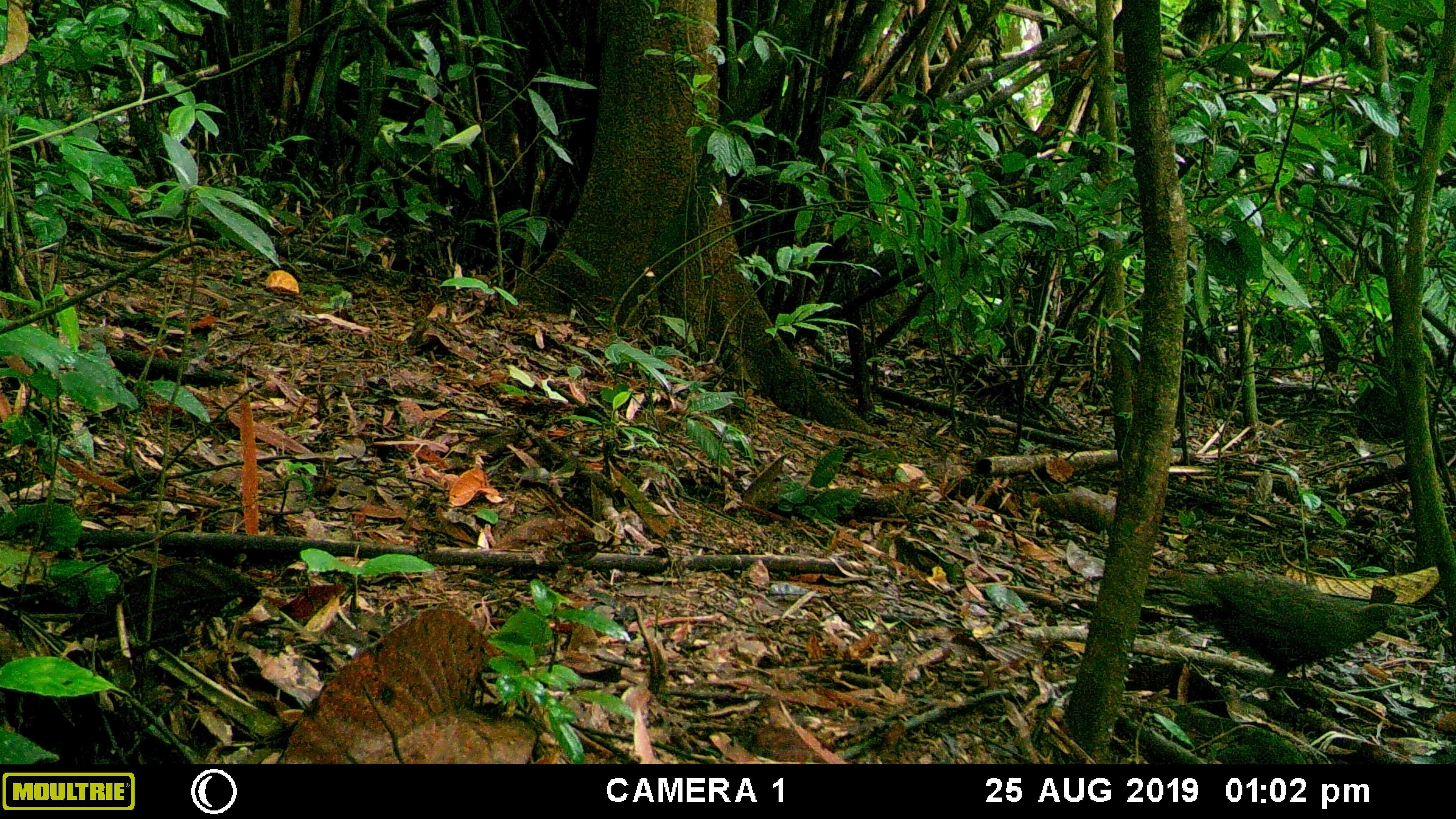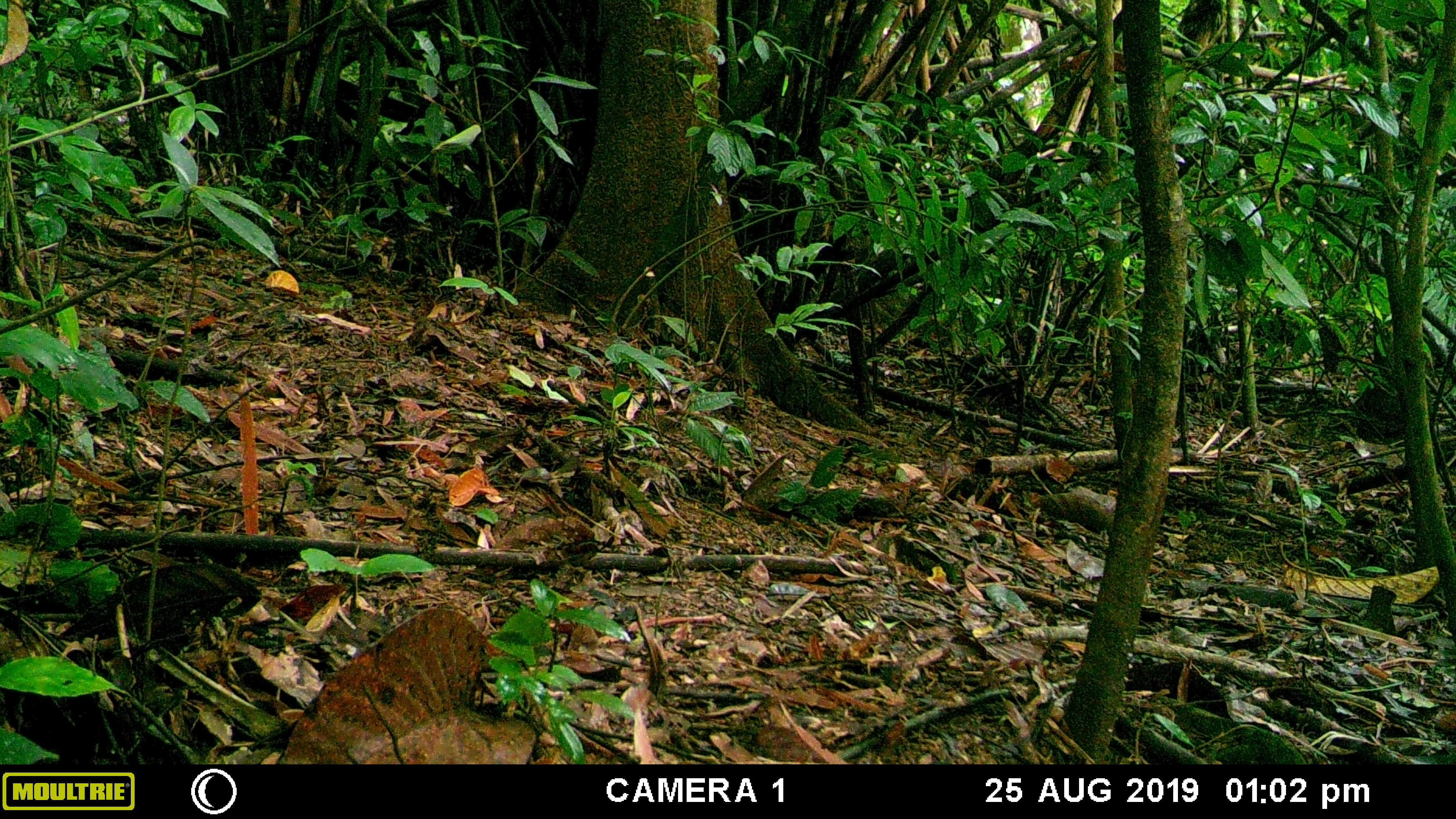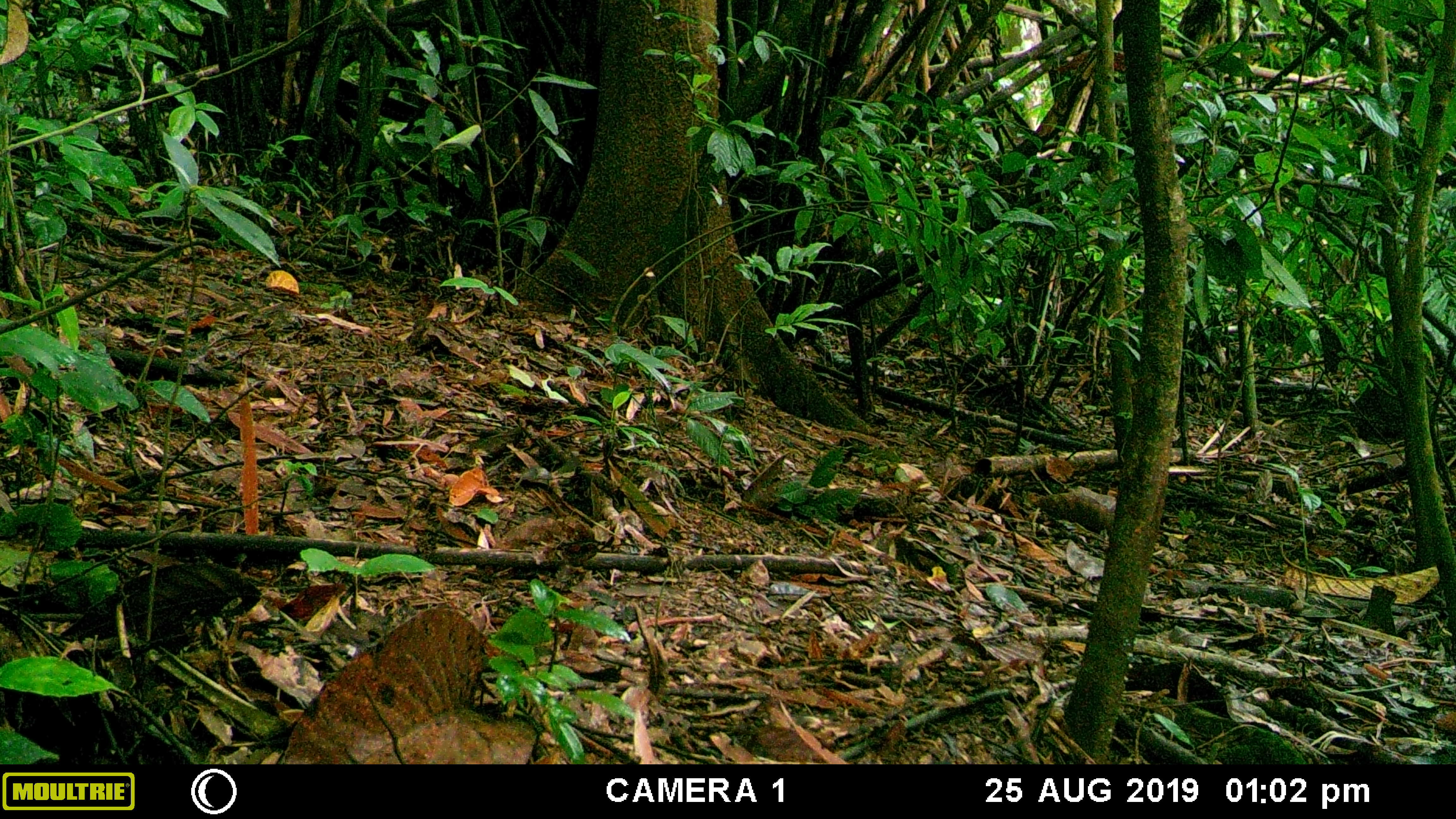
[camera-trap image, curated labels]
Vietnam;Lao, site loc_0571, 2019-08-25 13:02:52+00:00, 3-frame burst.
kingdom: Animalia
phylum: Chordata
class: Aves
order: Galliformes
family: Phasianidae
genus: Polyplectron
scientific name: Polyplectron bicalcaratum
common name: gray peacock-pheasant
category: grey peacock pheasant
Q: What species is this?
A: Grey peacock pheasant (gray peacock-pheasant) (Polyplectron bicalcaratum).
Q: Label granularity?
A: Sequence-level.